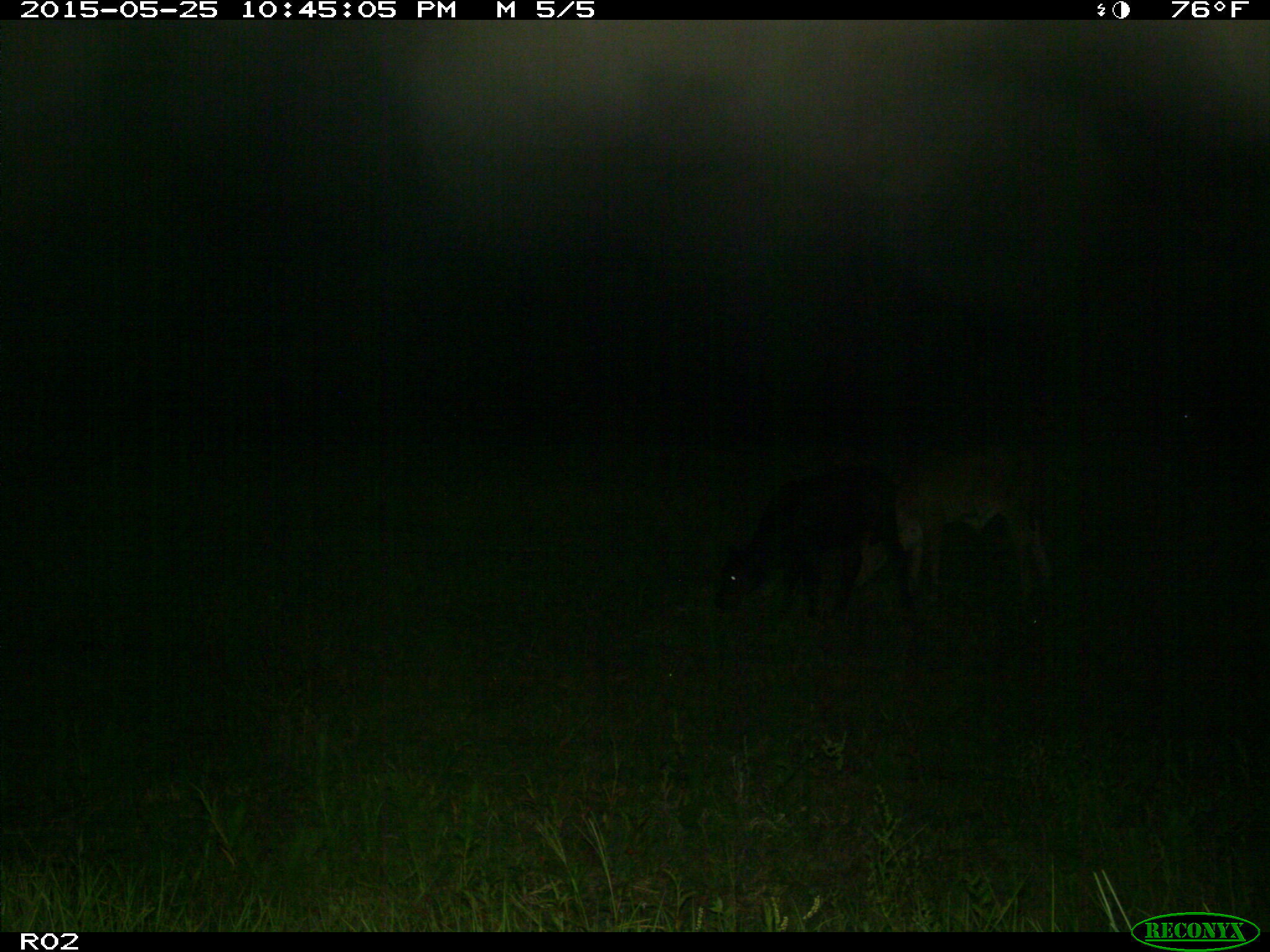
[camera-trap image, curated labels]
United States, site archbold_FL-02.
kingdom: Animalia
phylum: Chordata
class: Mammalia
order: Artiodactyla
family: Bovidae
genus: Bos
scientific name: Bos taurus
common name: domestic cow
Bos taurus (domestic cow).